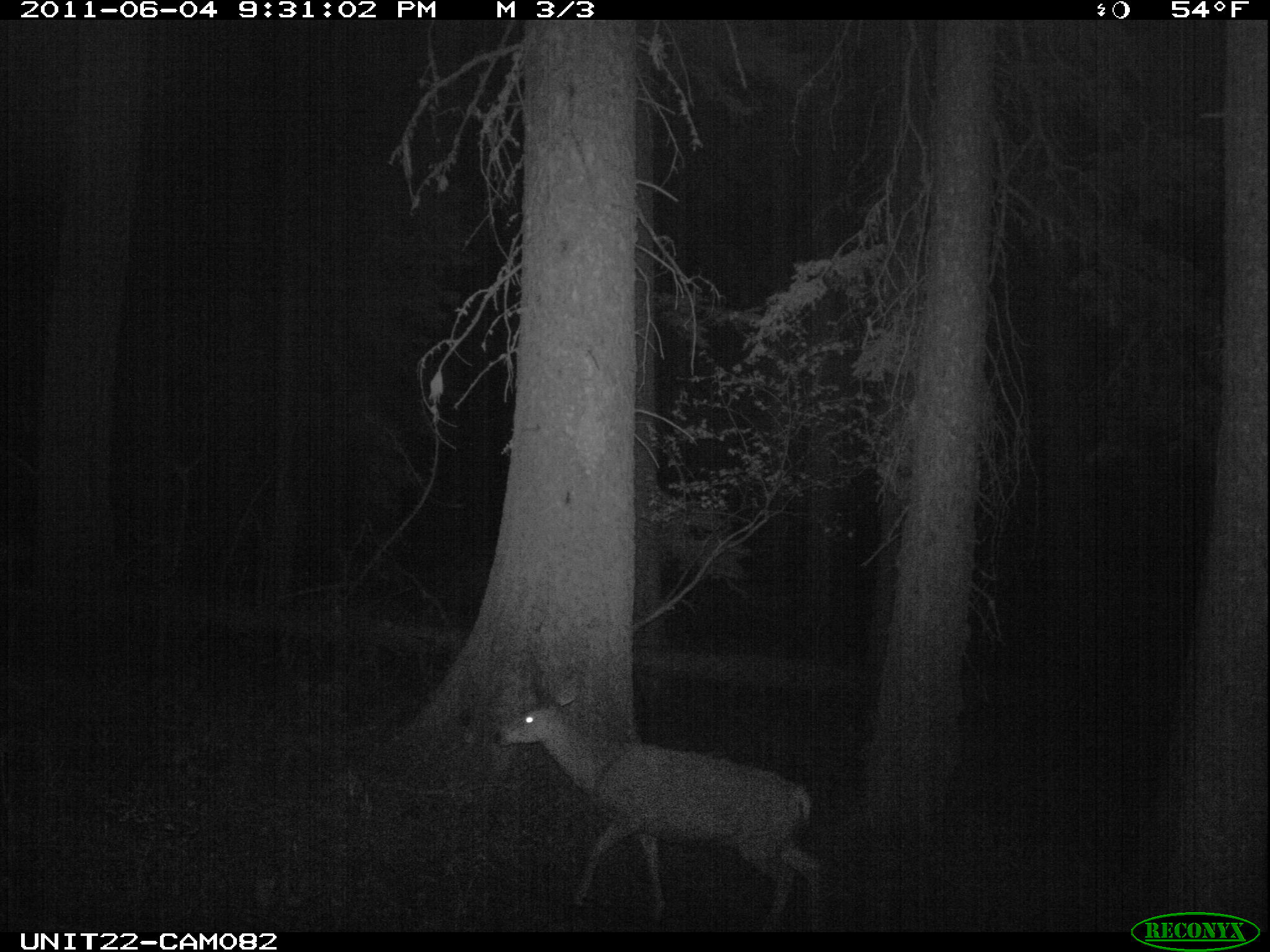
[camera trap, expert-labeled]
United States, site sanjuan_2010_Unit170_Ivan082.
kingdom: Animalia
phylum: Chordata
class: Mammalia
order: Artiodactyla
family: Cervidae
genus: Odocoileus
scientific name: Odocoileus hemionus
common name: mule deer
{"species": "Odocoileus hemionus (mule deer)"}